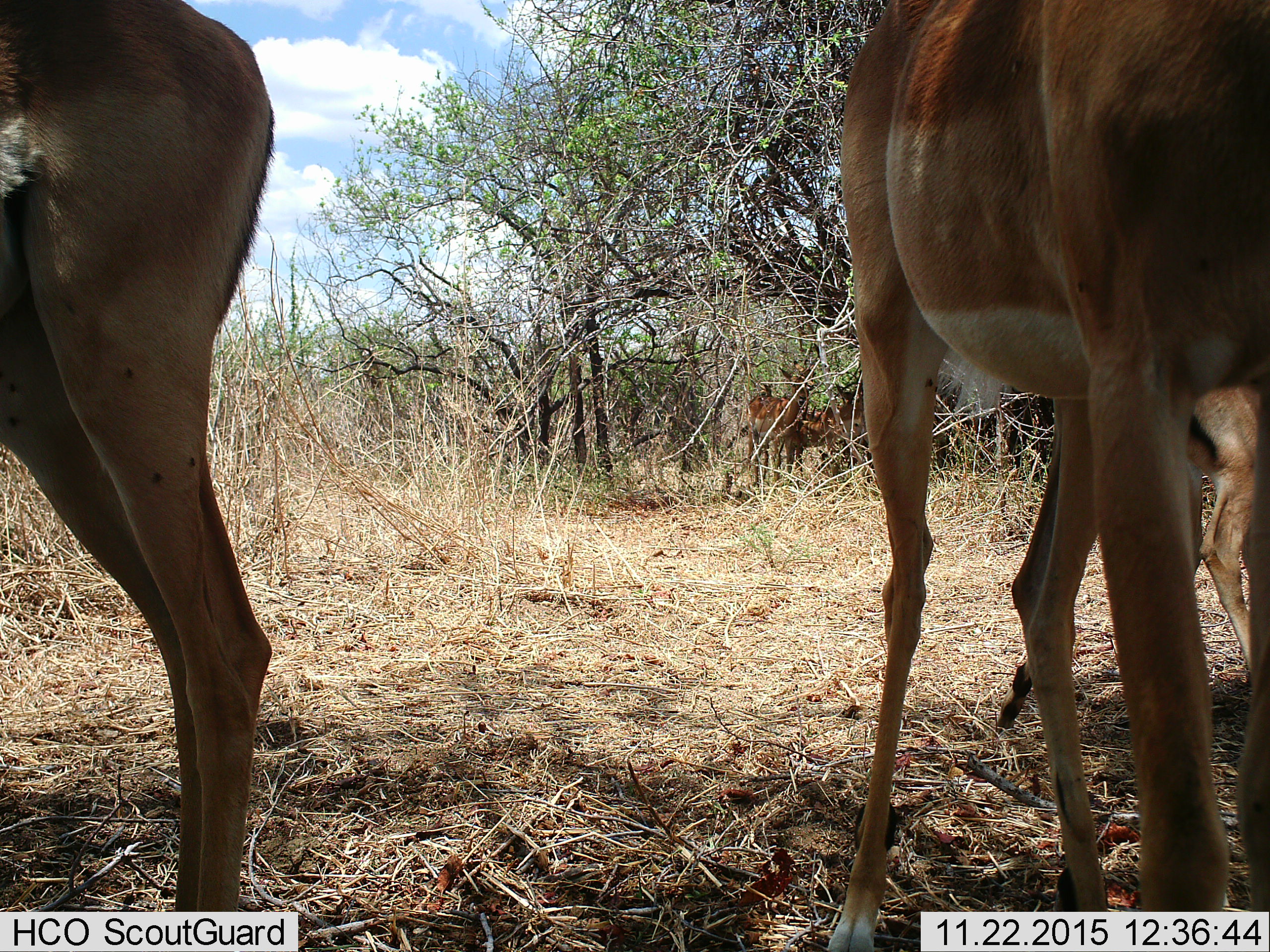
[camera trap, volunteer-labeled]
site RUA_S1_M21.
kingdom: Animalia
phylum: Chordata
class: Mammalia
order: Artiodactyla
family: Bovidae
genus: Aepyceros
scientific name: Aepyceros melampus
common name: impala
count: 5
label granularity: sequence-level